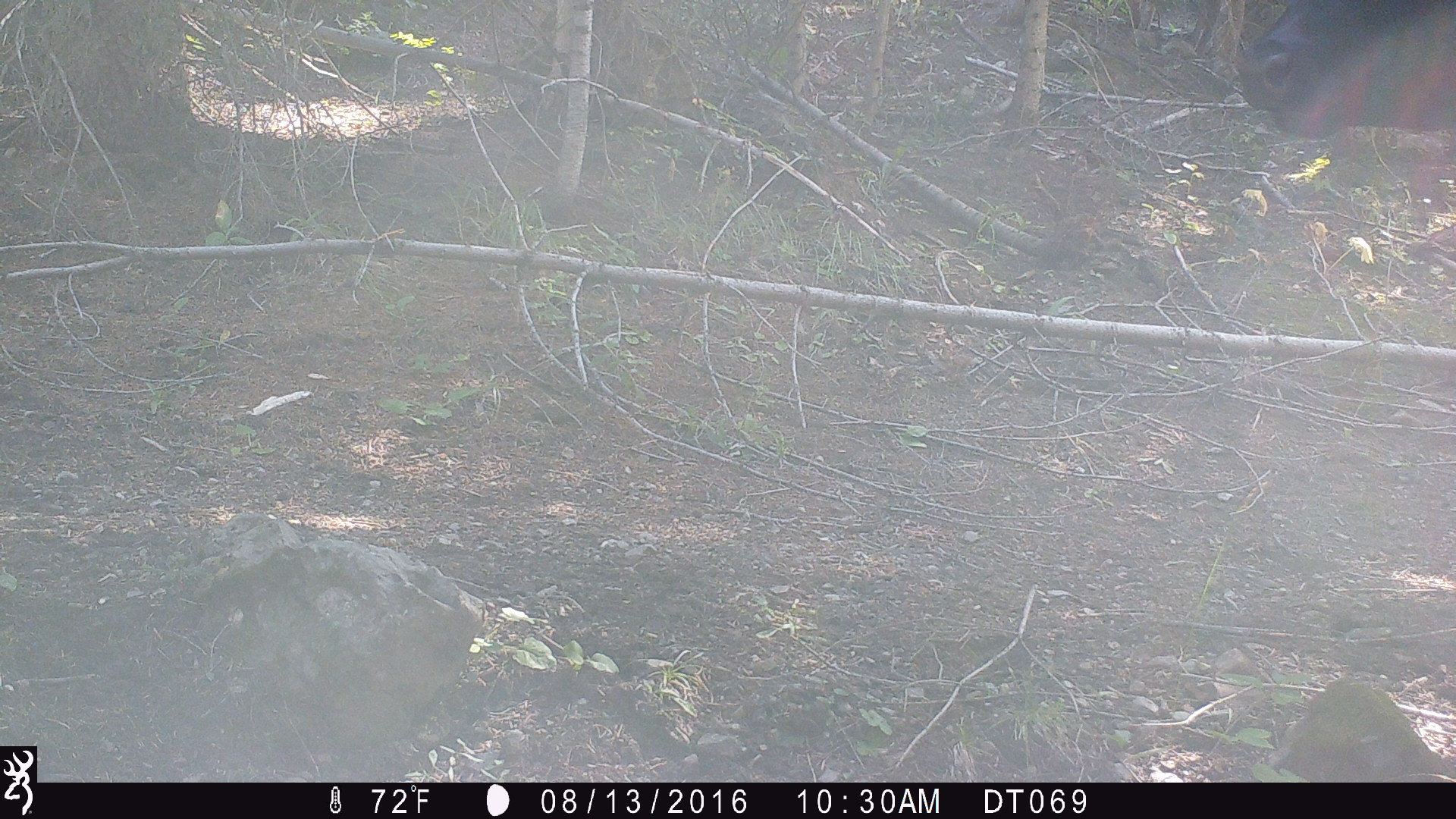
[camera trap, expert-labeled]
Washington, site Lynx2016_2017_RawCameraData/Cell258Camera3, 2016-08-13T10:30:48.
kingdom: Animalia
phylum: Chordata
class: Mammalia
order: Artiodactyla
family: Bovidae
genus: Bos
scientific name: Bos taurus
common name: domestic cattle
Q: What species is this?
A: Domestic cattle (Bos taurus).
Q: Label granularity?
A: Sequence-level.